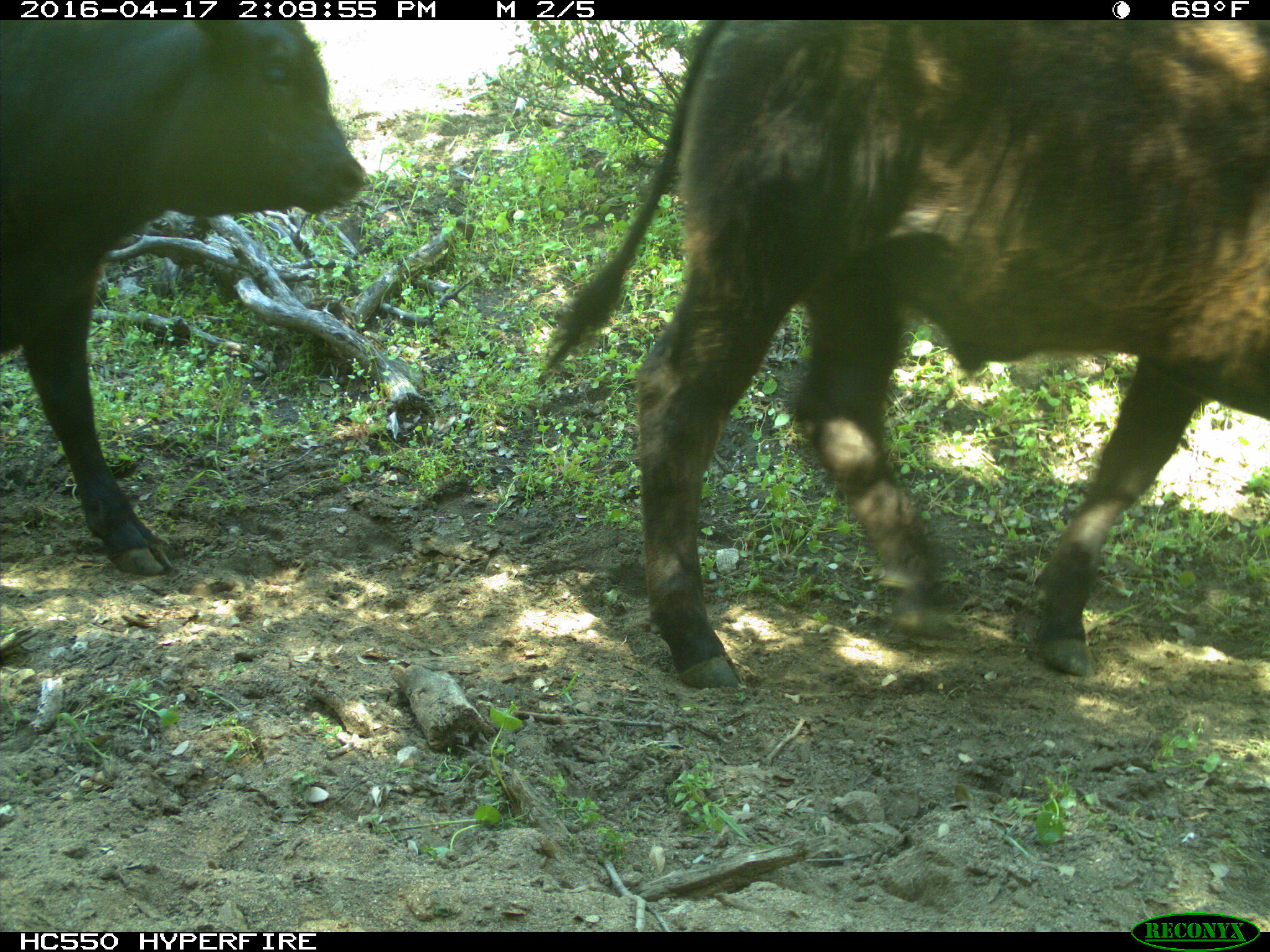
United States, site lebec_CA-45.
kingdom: Animalia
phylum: Chordata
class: Mammalia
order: Artiodactyla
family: Bovidae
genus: Bos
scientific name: Bos taurus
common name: domestic cow